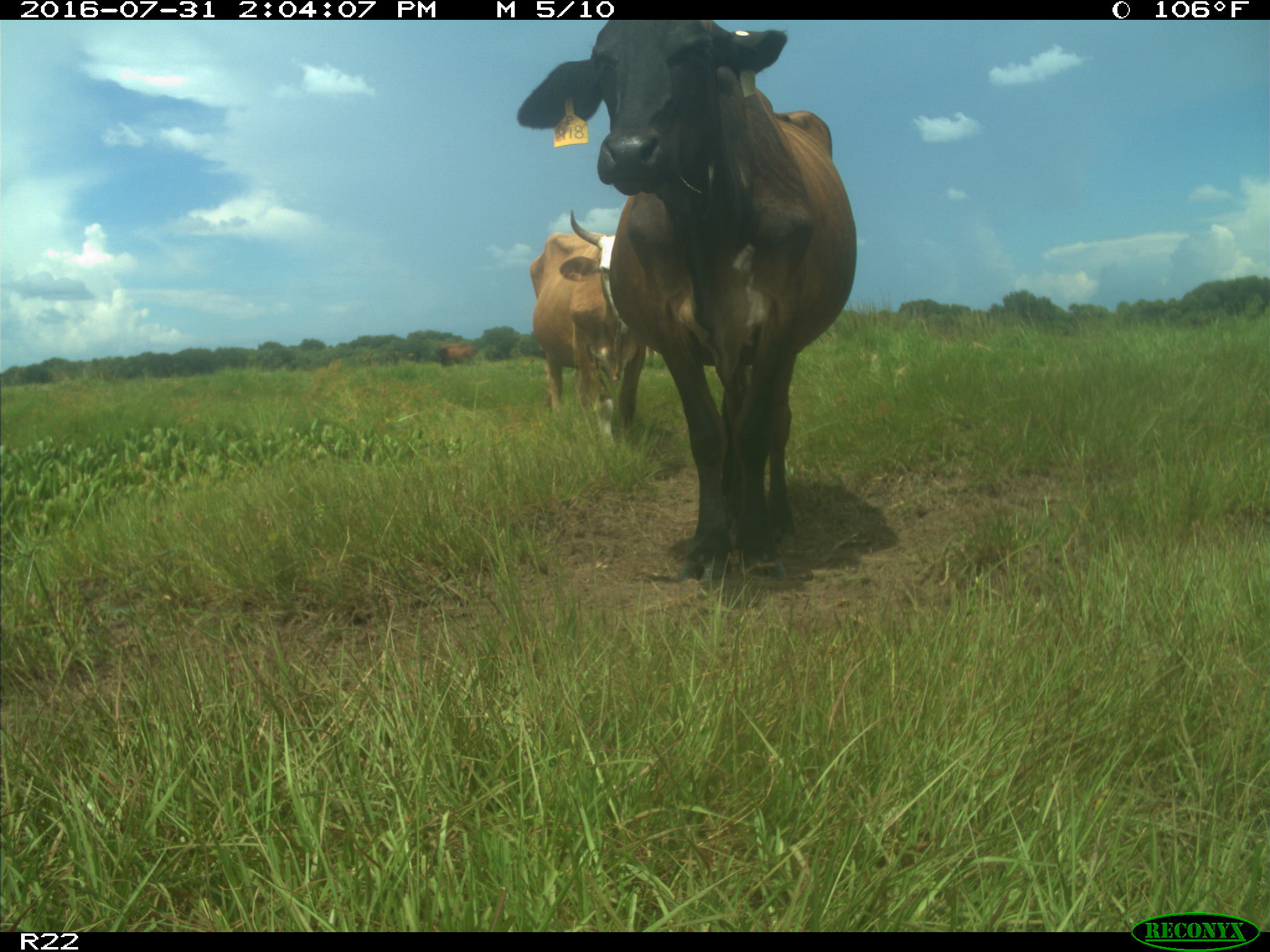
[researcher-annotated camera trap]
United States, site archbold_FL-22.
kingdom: Animalia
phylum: Chordata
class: Mammalia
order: Artiodactyla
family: Bovidae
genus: Bos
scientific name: Bos taurus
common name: domestic cow